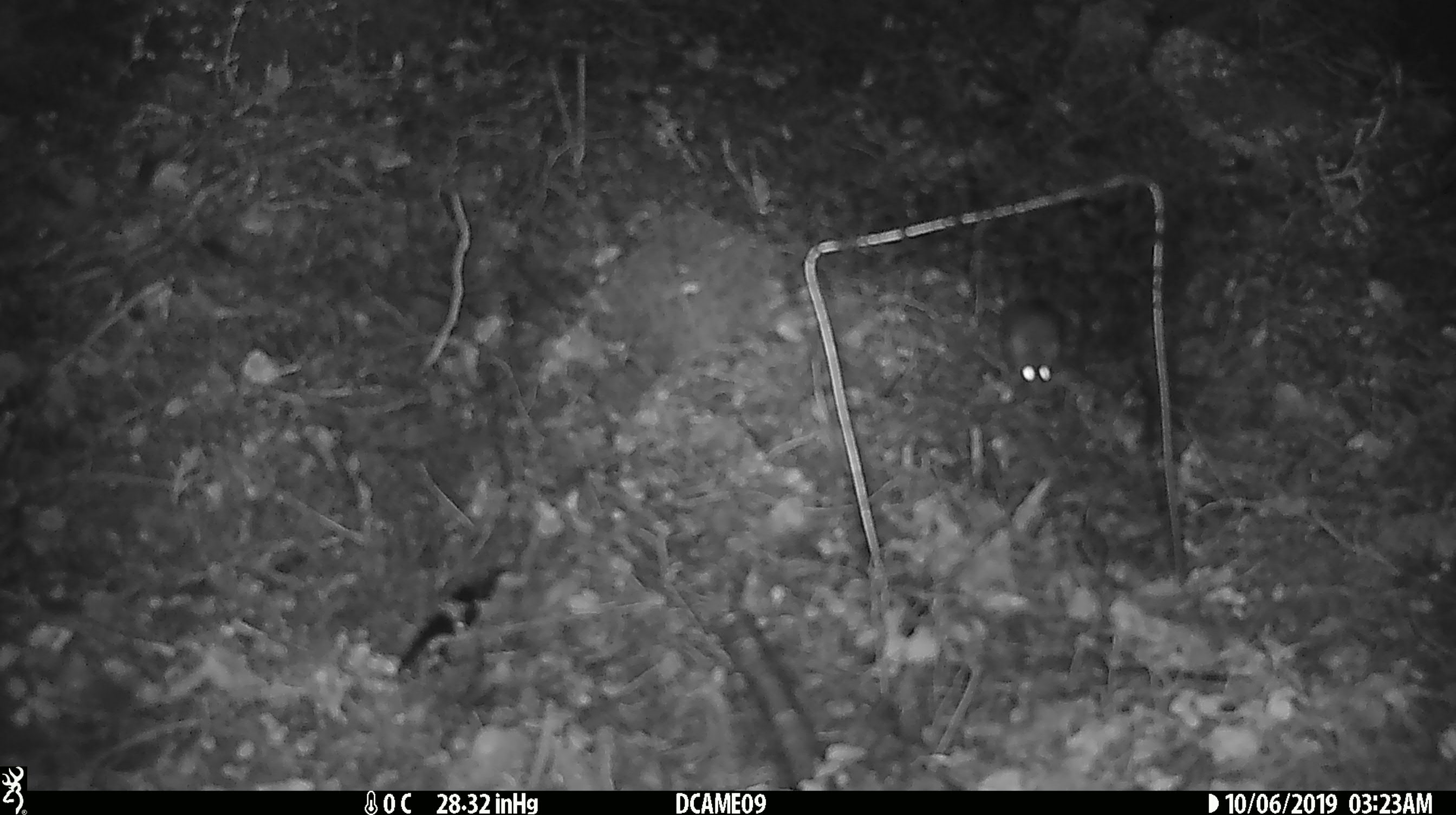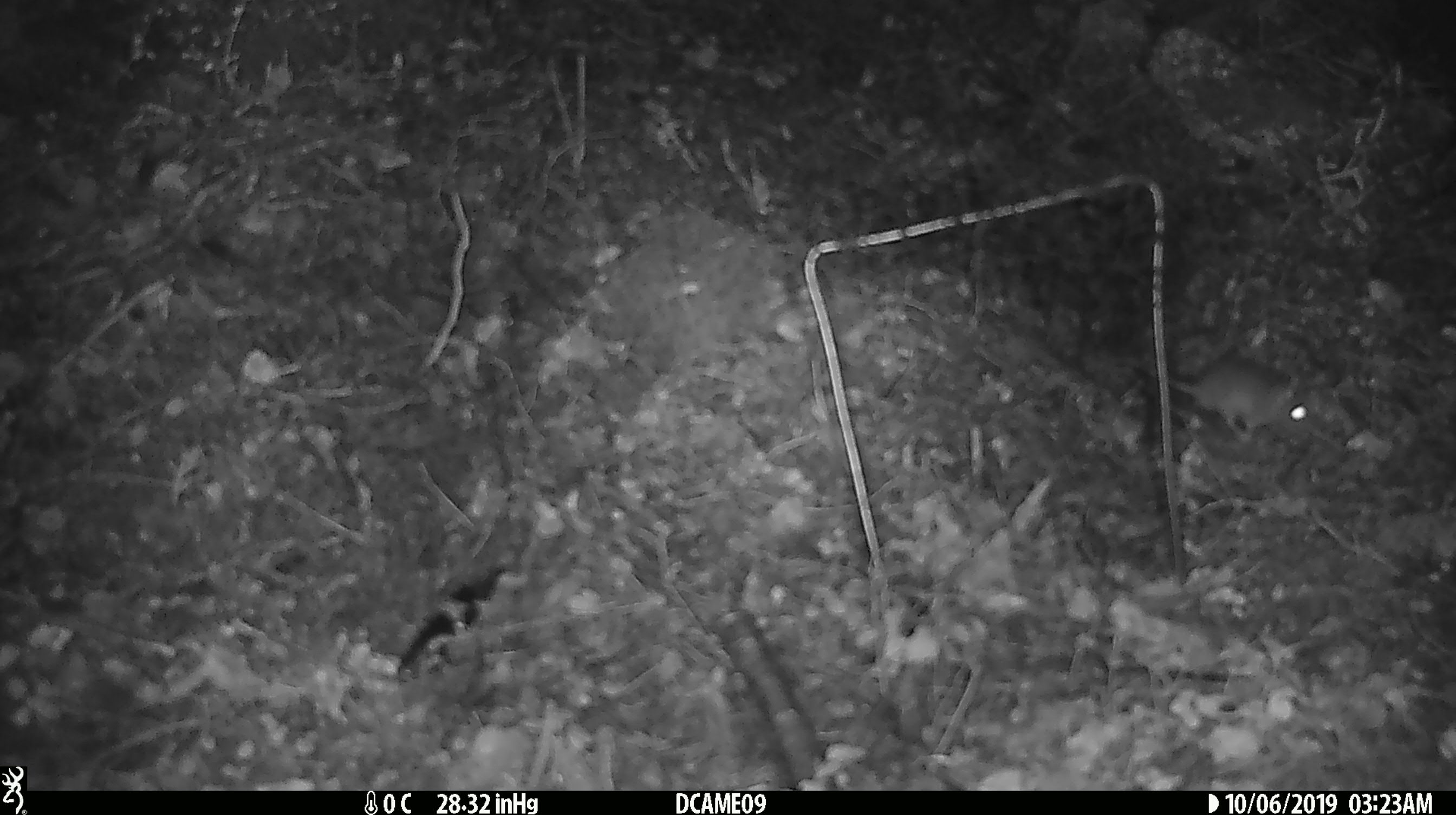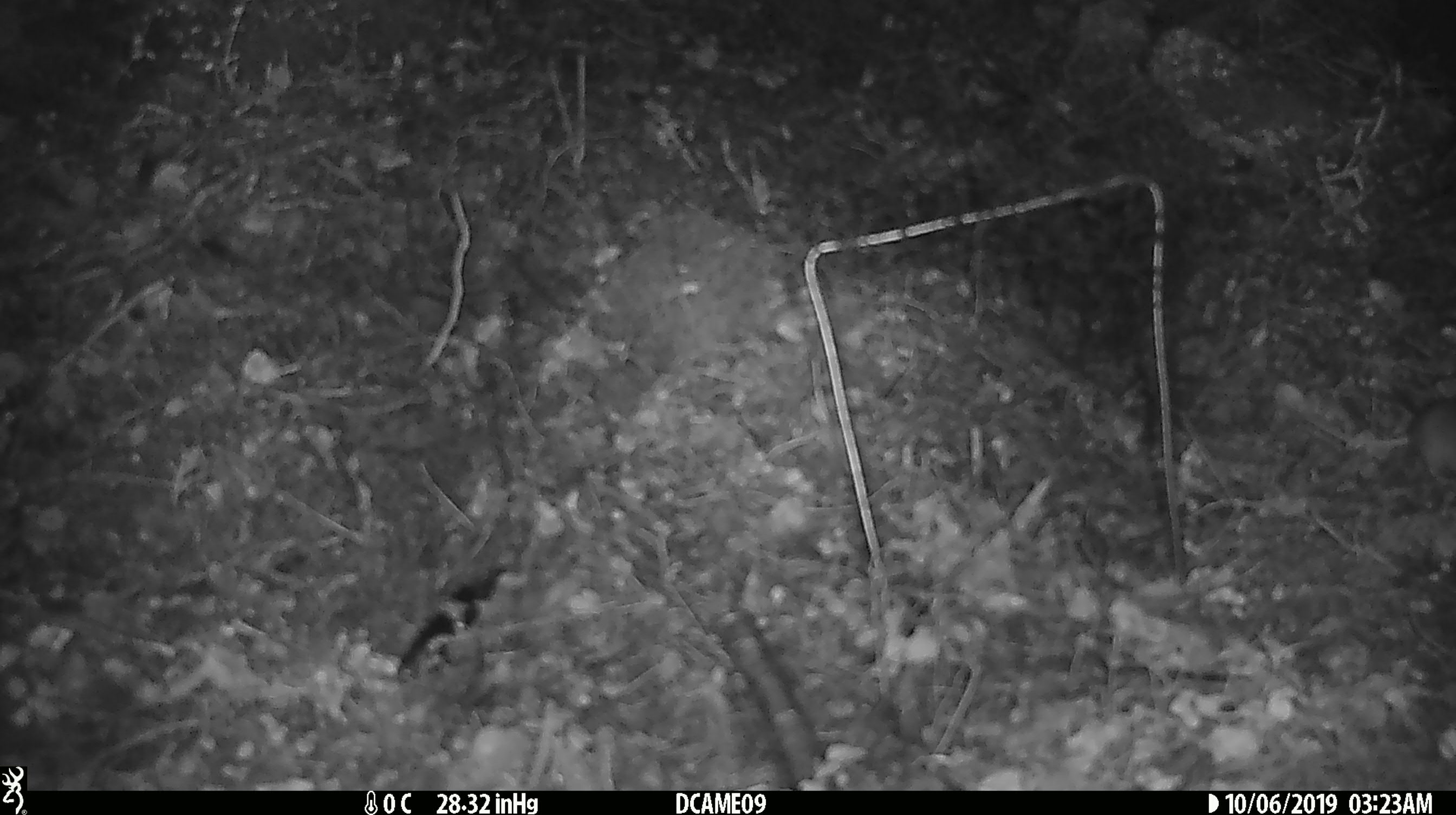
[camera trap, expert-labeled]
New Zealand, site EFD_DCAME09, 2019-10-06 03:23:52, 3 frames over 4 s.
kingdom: Animalia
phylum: Chordata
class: Mammalia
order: Rodentia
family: Muridae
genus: Mus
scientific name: Mus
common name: mouse